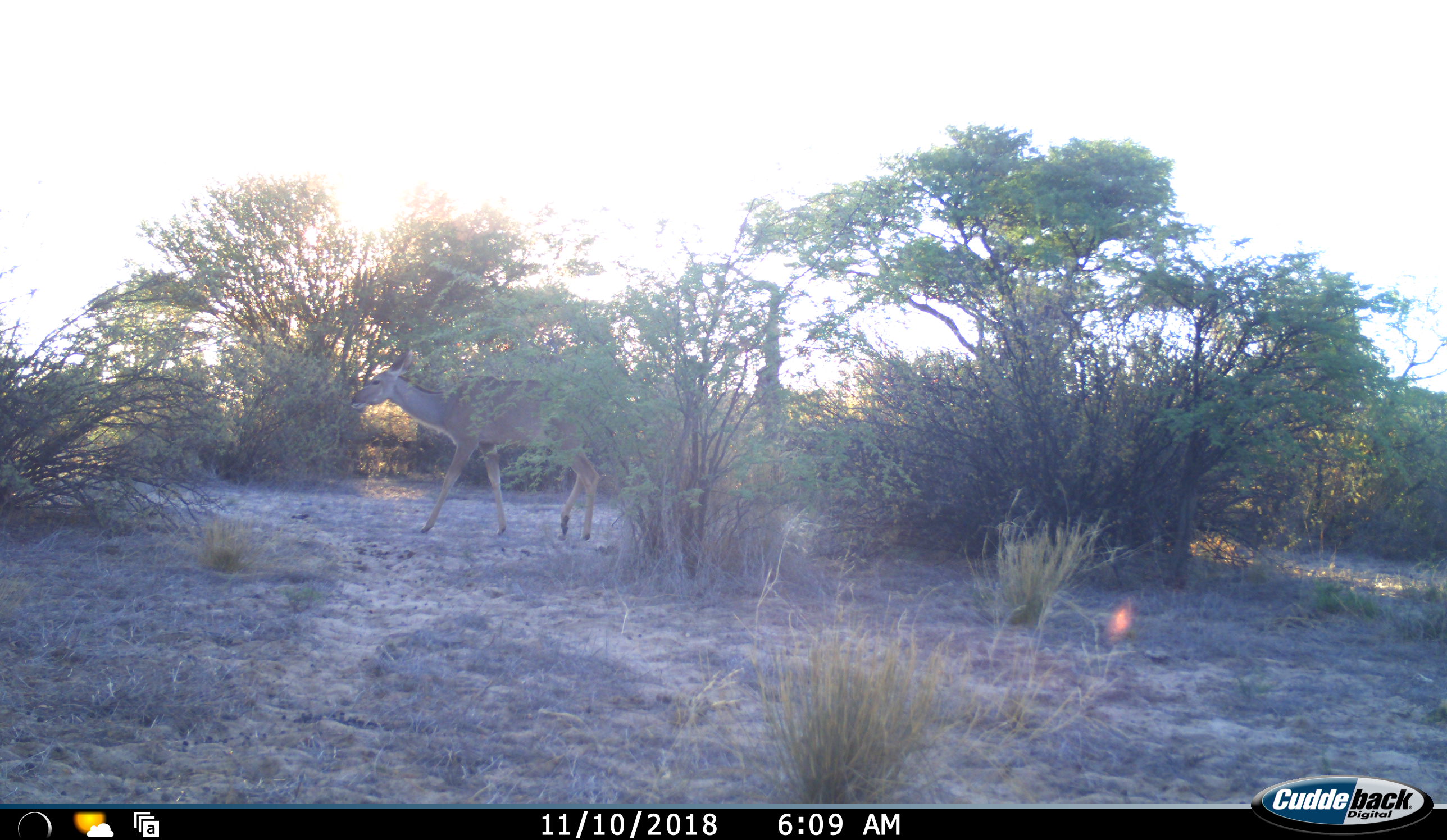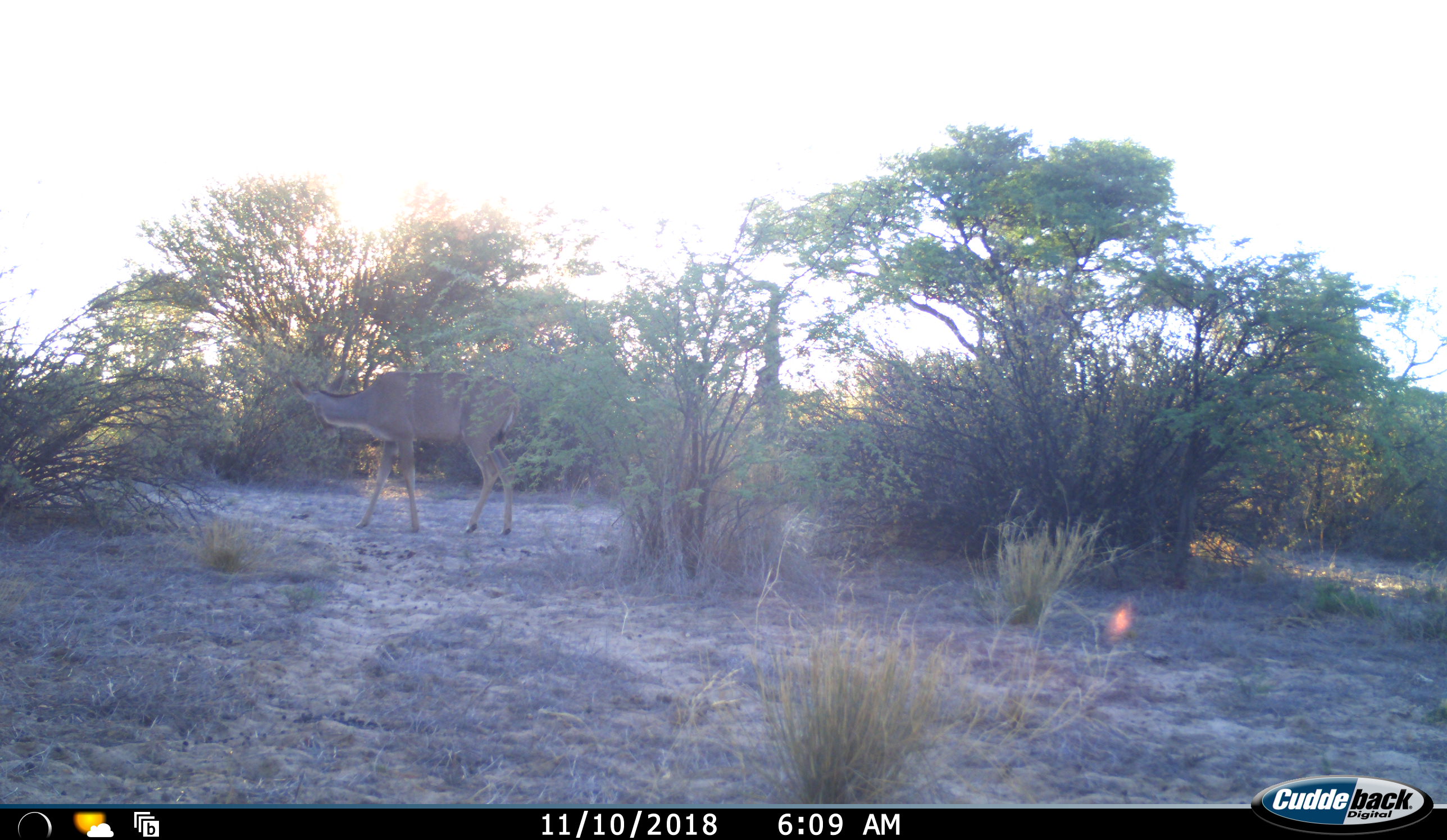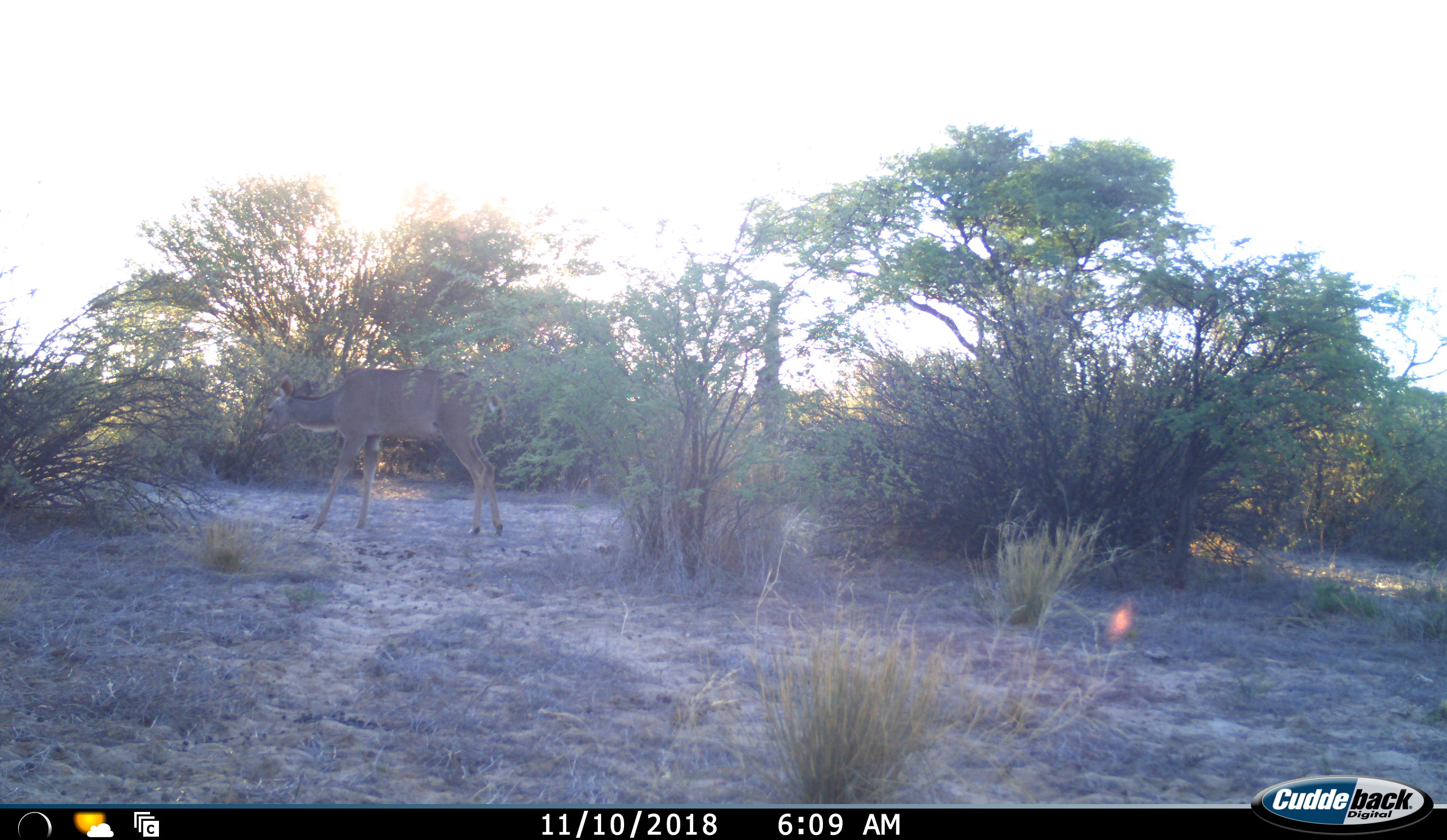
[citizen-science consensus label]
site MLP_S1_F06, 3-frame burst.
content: unidentified animal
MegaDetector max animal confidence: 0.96